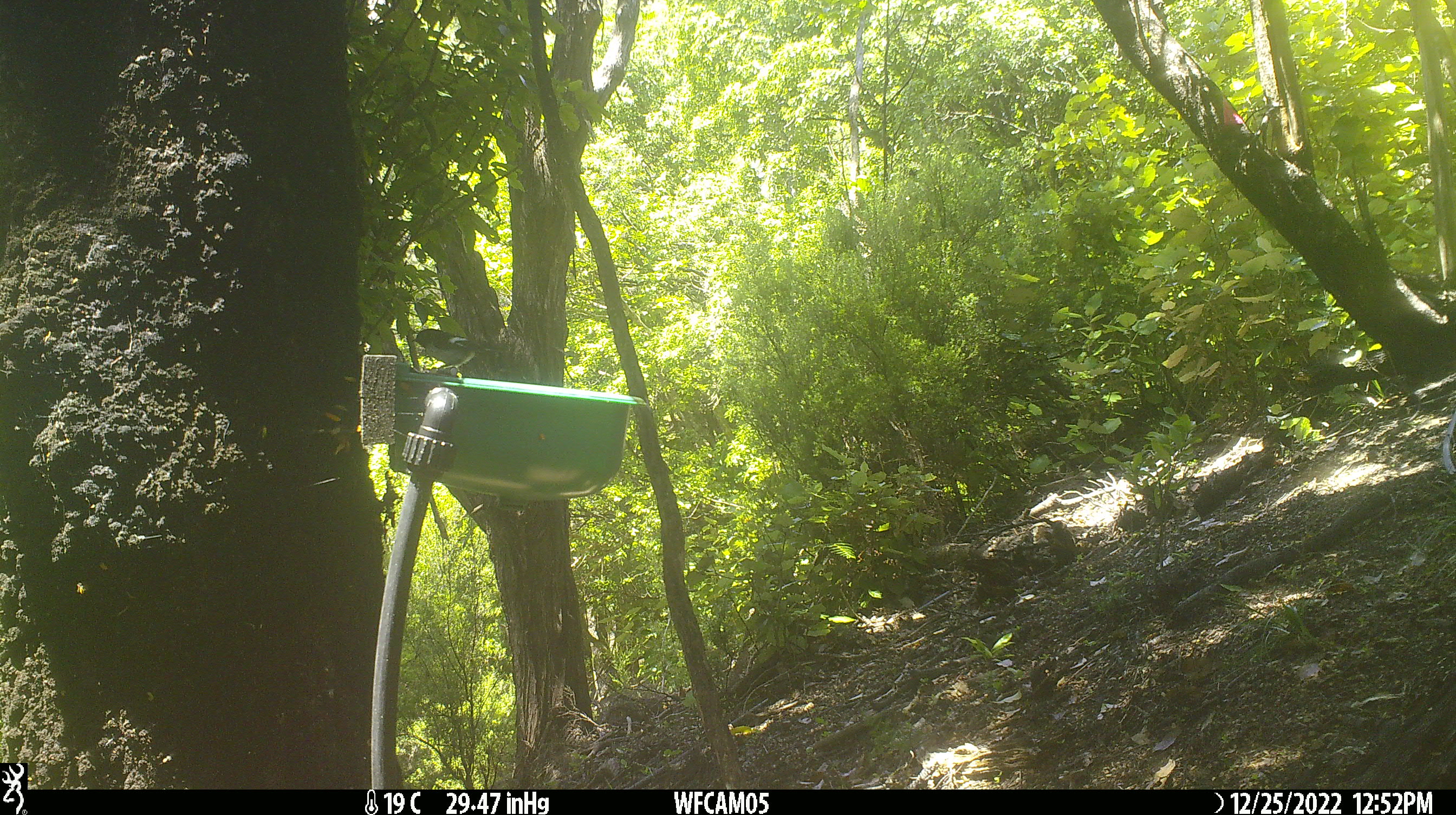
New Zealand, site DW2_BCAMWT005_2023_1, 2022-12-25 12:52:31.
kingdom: Animalia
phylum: Chordata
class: Aves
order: Passeriformes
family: Petroicidae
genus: Petroica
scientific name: Petroica macrocephala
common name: tomtit